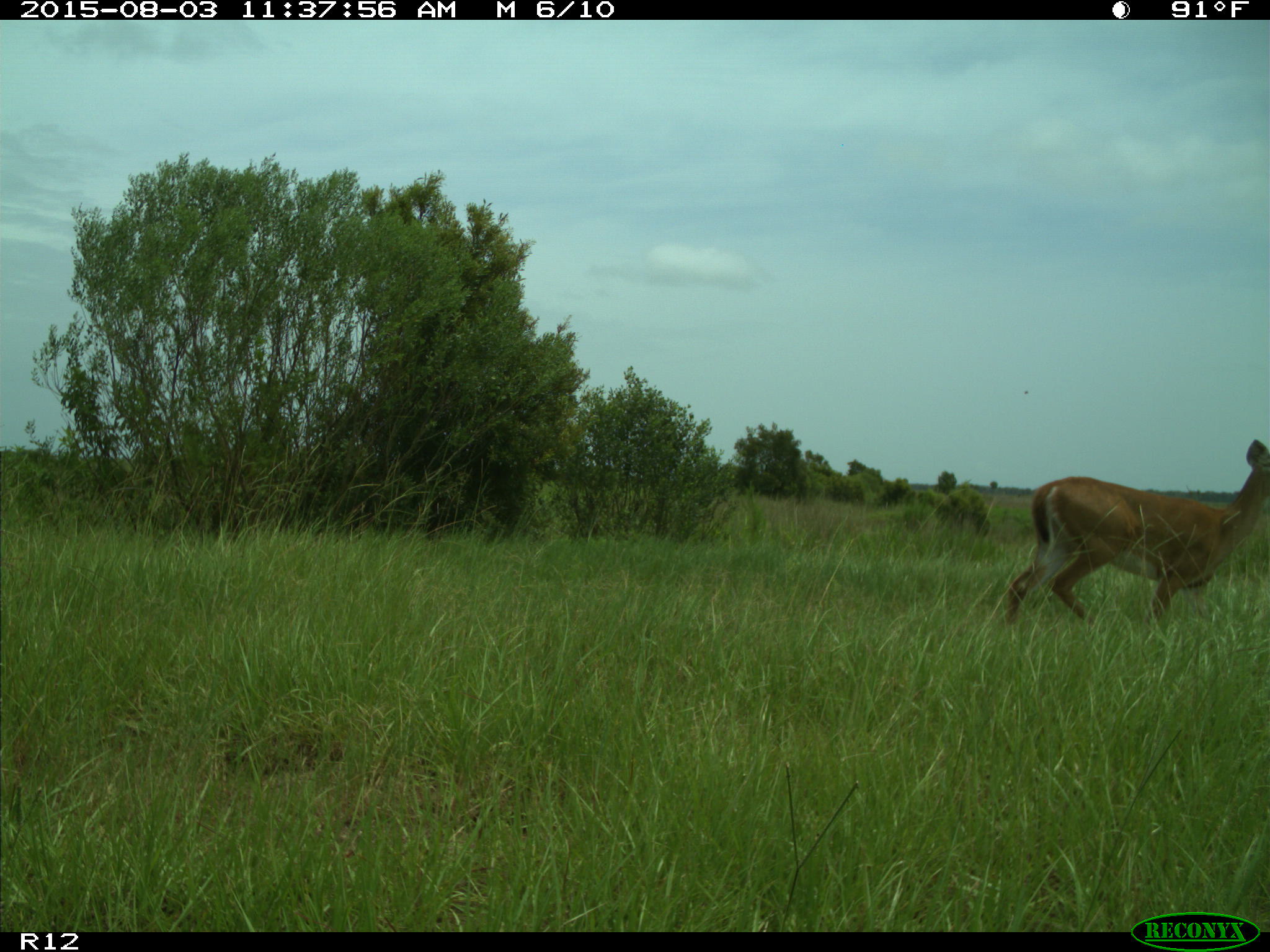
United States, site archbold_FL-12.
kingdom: Animalia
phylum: Chordata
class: Mammalia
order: Artiodactyla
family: Cervidae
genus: Odocoileus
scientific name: Odocoileus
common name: deer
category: unidentified deer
Unidentified deer (deer) (Odocoileus).